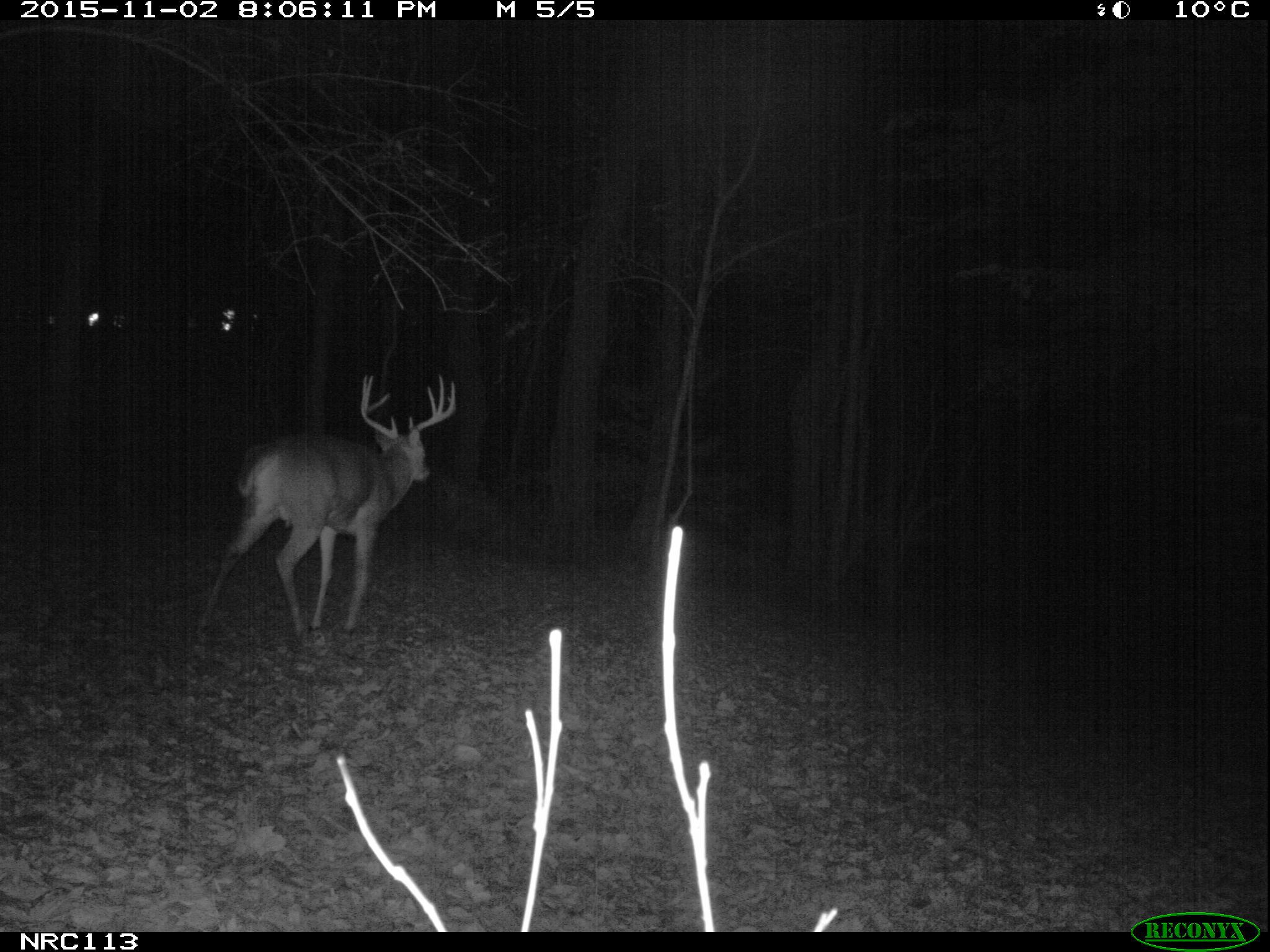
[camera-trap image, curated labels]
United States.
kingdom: Animalia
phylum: Chordata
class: Mammalia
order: Artiodactyla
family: Cervidae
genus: Odocoileus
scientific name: Odocoileus virginianus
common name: white-tailed deer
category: White Tailed Deer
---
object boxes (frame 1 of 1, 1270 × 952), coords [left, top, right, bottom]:
White Tailed Deer: [192, 363, 466, 644]